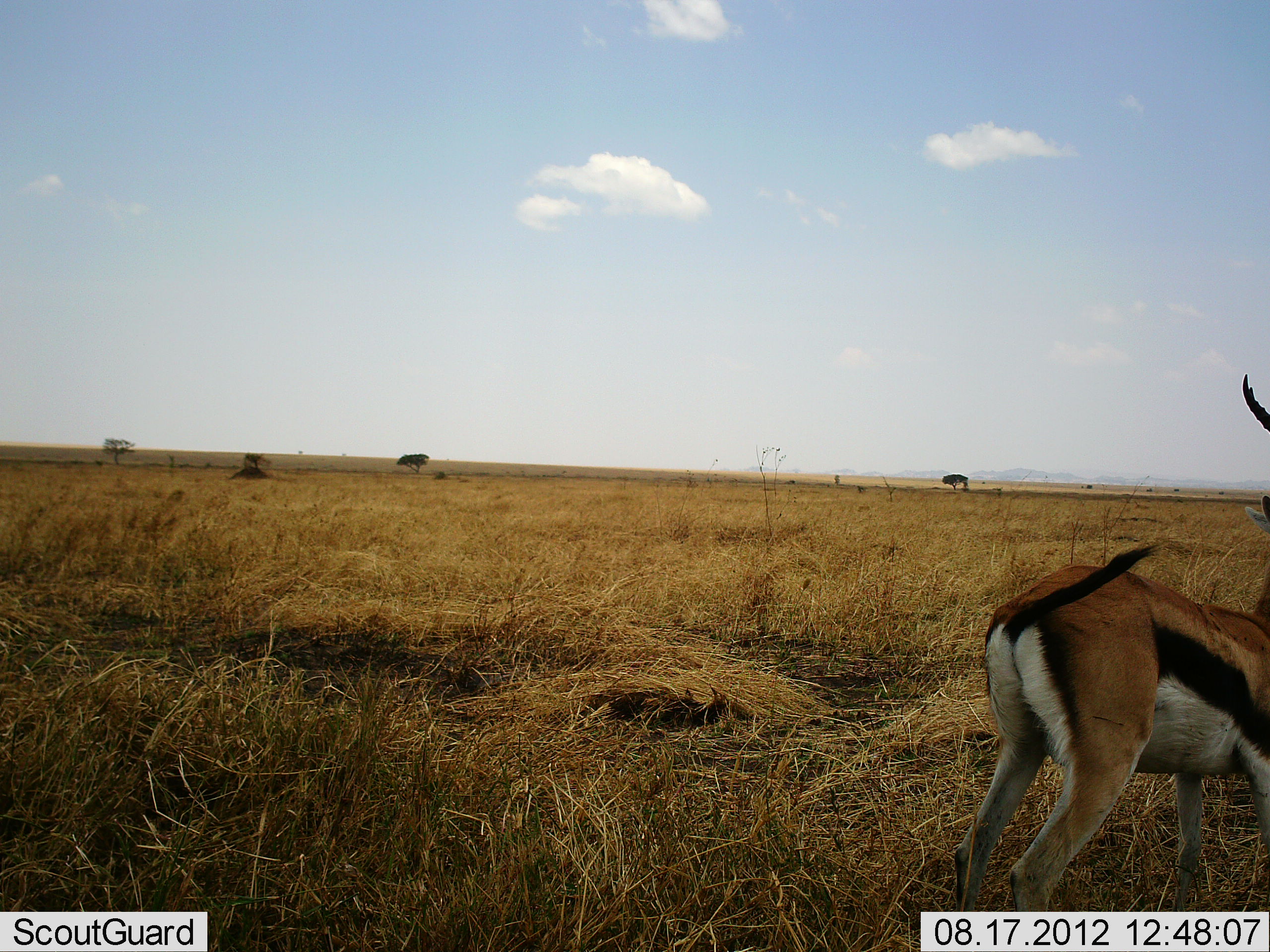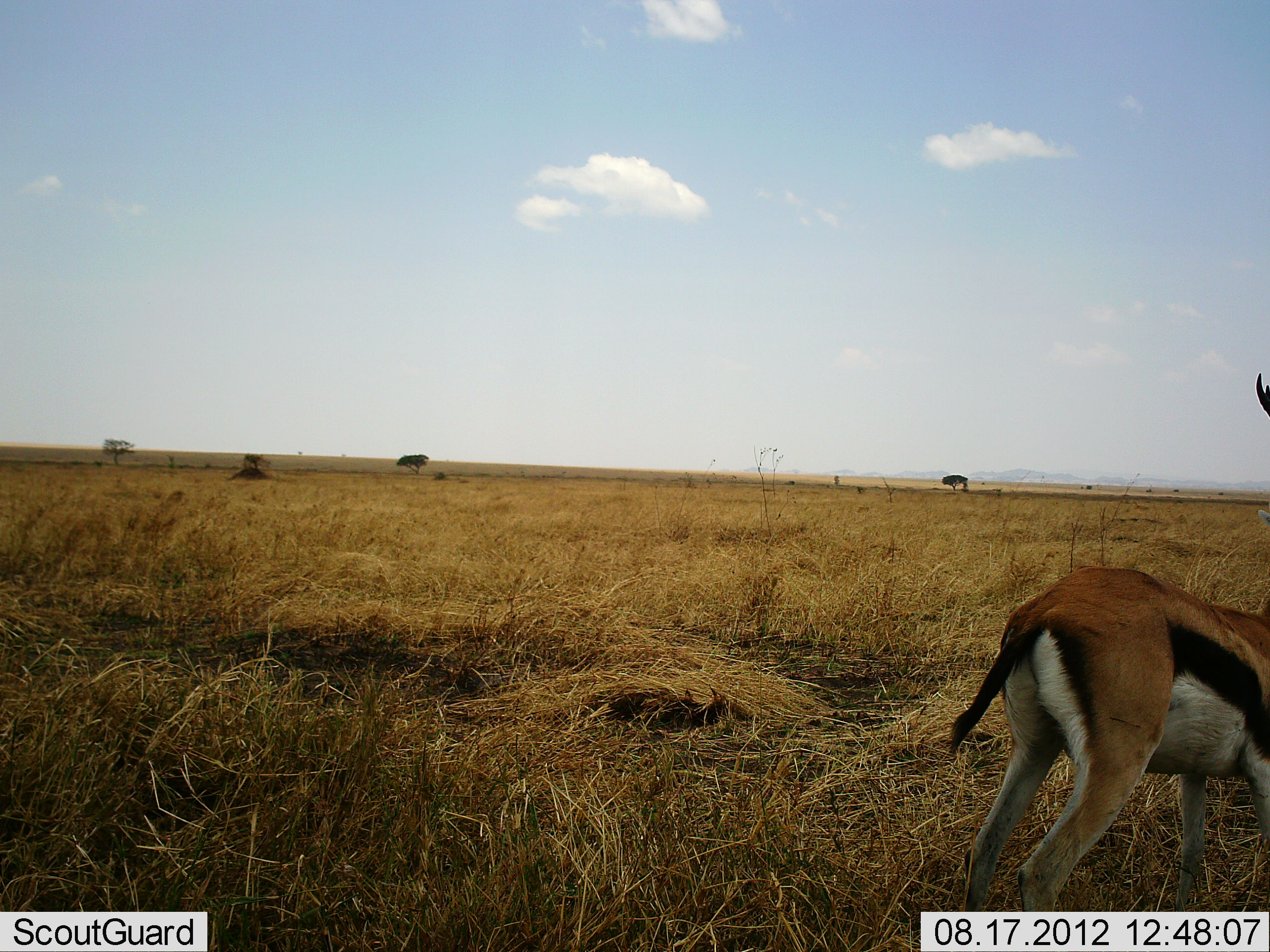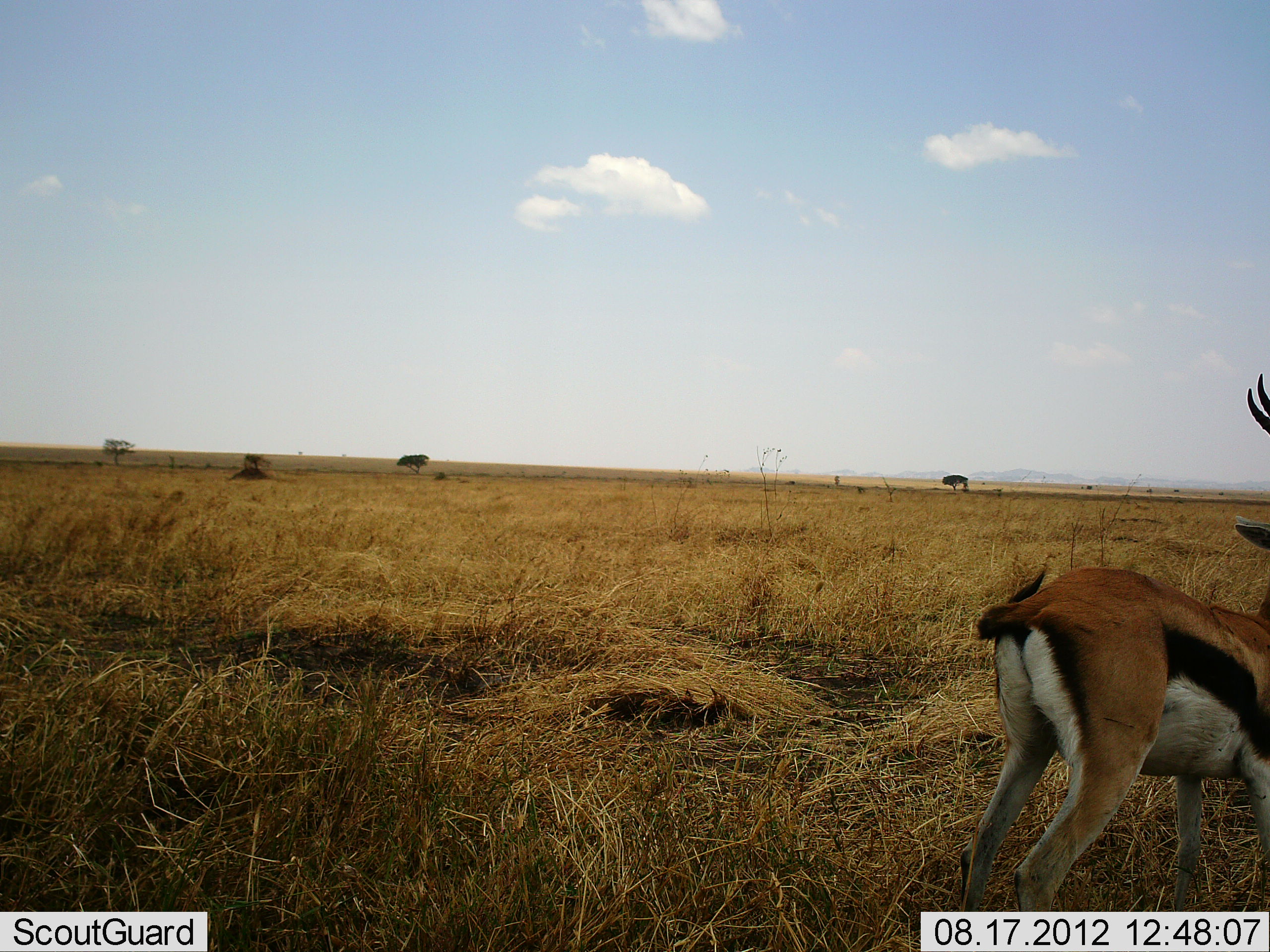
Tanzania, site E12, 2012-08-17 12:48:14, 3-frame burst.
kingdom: Animalia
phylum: Chordata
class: Mammalia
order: Artiodactyla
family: Bovidae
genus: Eudorcas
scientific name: Eudorcas thomsonii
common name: thomson's gazelle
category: gazellethomsons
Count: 1.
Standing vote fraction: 100%.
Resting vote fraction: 0%.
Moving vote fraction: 0%.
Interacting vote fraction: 0%.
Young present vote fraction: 0%.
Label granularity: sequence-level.